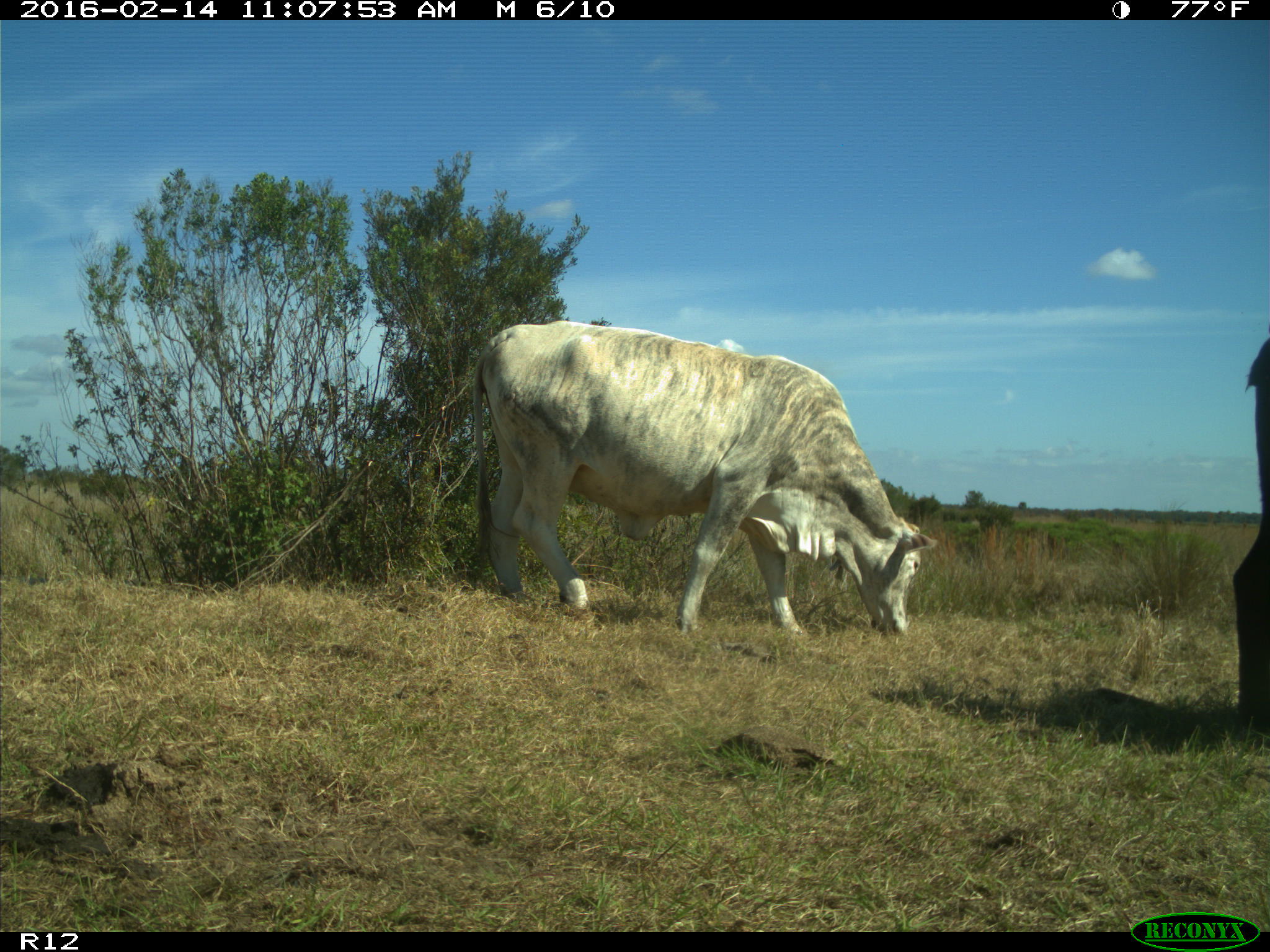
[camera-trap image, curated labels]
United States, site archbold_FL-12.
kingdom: Animalia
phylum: Chordata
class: Mammalia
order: Artiodactyla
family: Bovidae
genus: Bos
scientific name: Bos taurus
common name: domestic cow